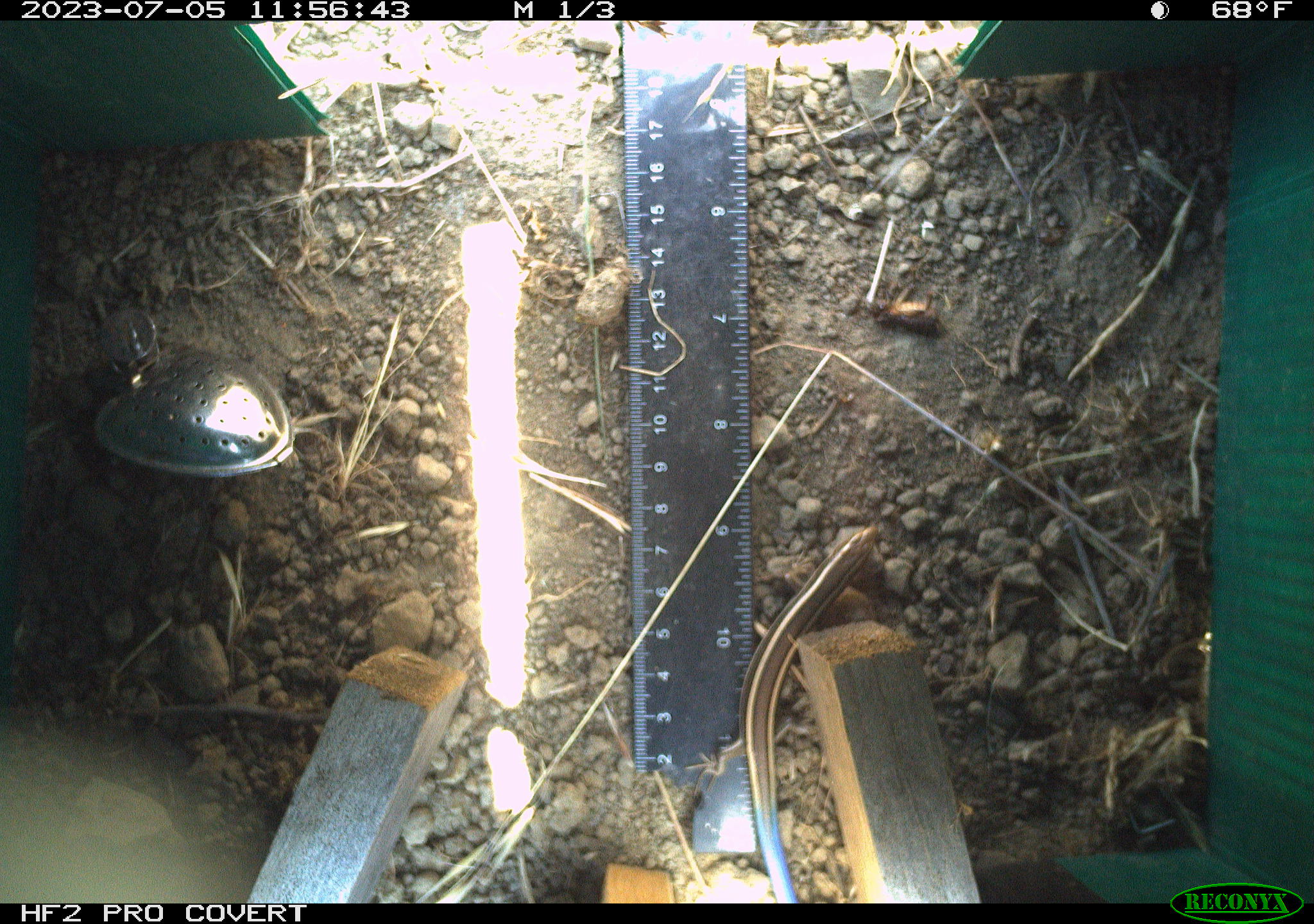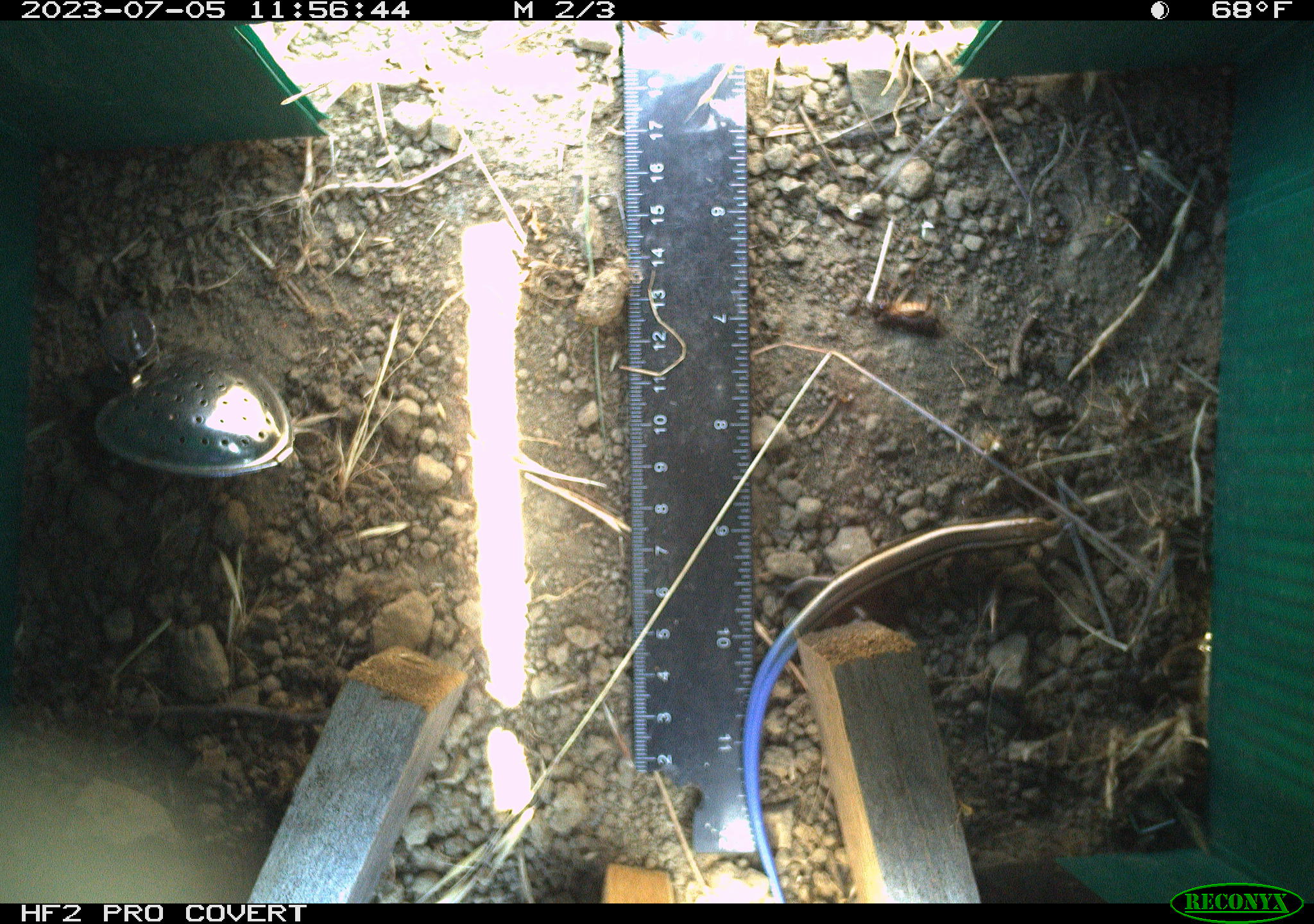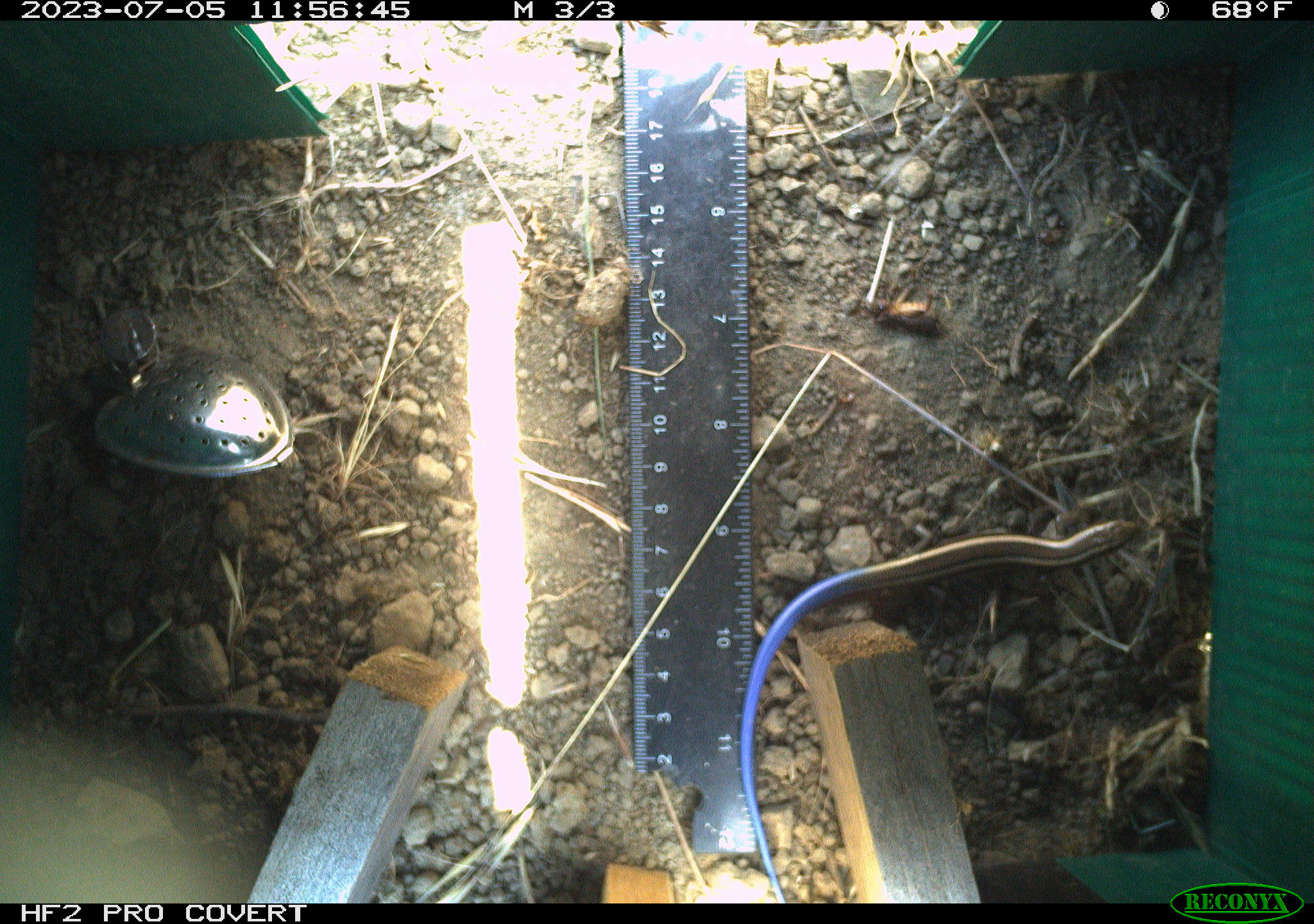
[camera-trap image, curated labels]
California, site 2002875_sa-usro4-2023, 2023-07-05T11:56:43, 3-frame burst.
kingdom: Animalia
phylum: Chordata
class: Reptilia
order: Squamata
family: Scincidae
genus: Plestiodon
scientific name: Plestiodon skiltonianus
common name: western skink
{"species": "western skink (Plestiodon skiltonianus)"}